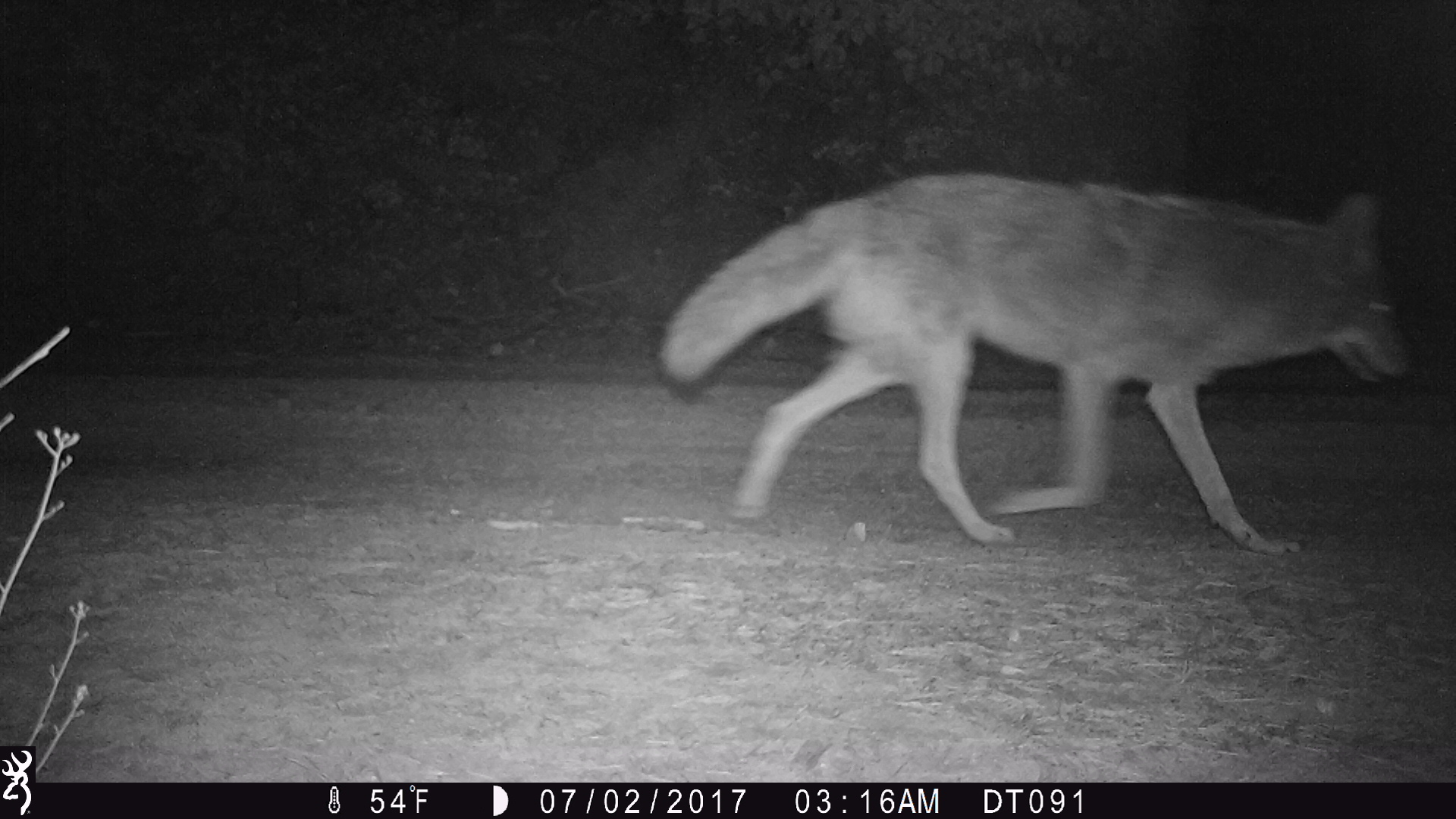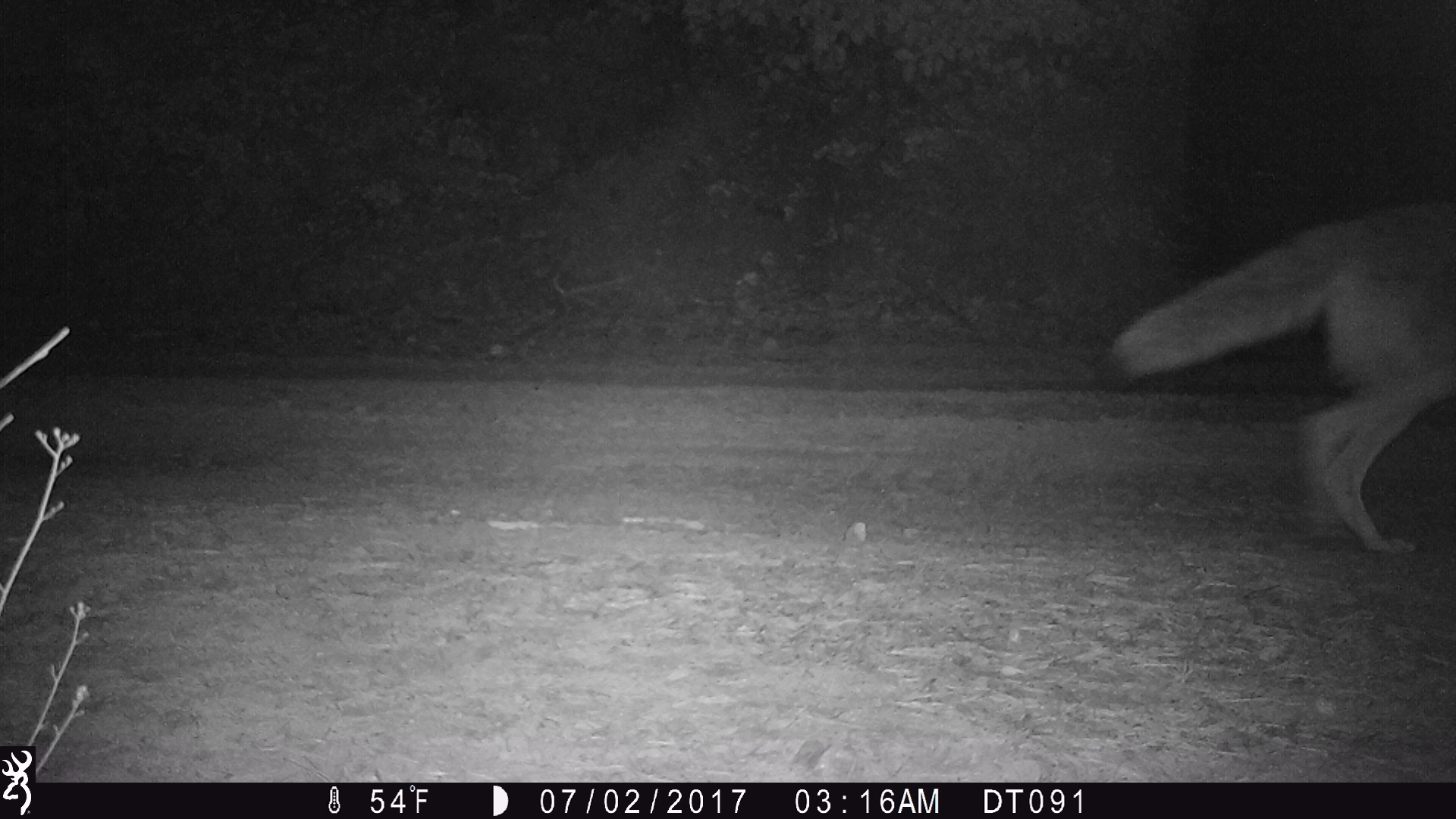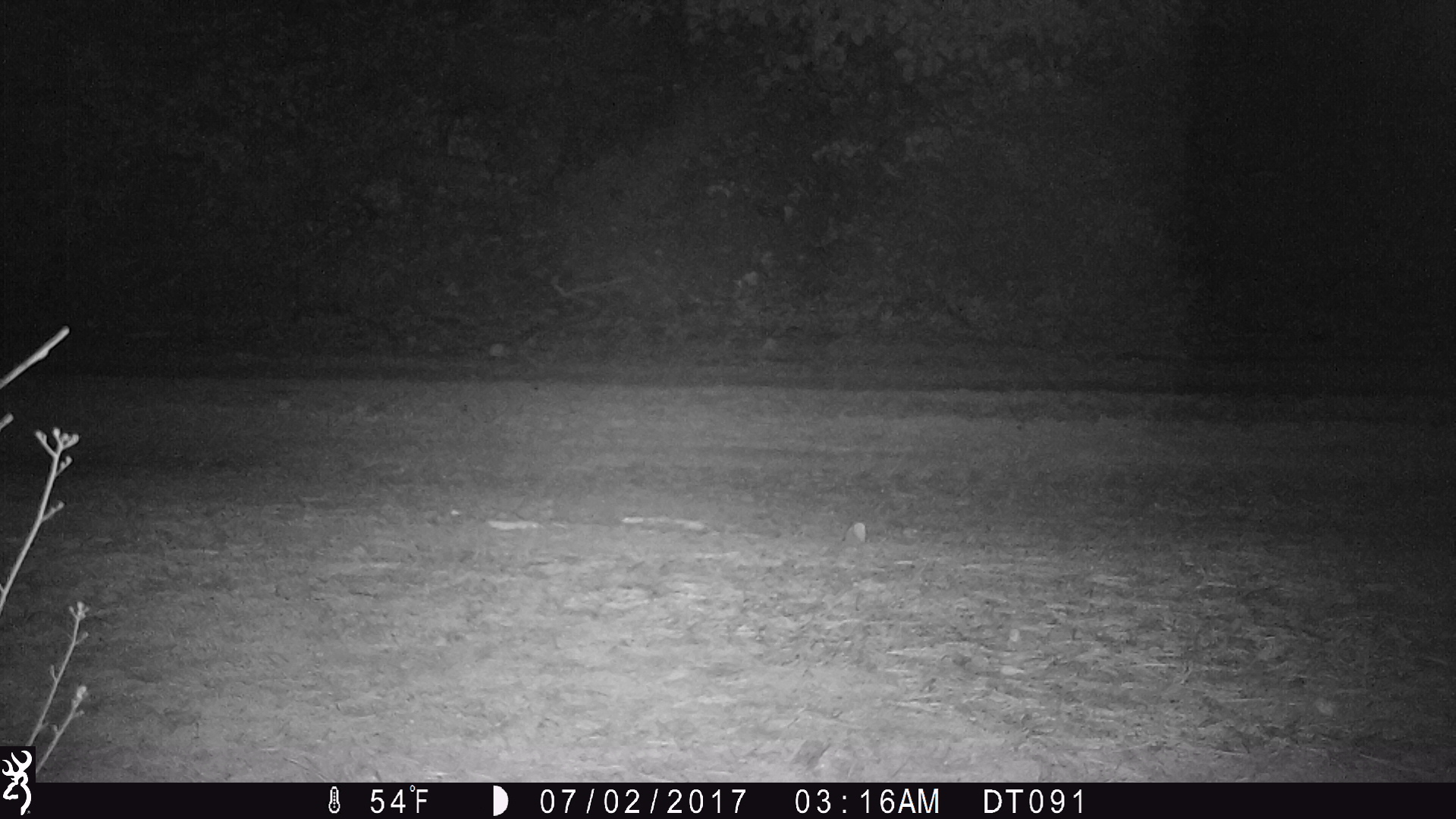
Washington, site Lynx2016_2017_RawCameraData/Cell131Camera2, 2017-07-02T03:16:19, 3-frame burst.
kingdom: Animalia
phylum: Chordata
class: Mammalia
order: Carnivora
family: Canidae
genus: Canis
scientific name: Canis latrans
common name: coyote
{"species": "Canis latrans (coyote)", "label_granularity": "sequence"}